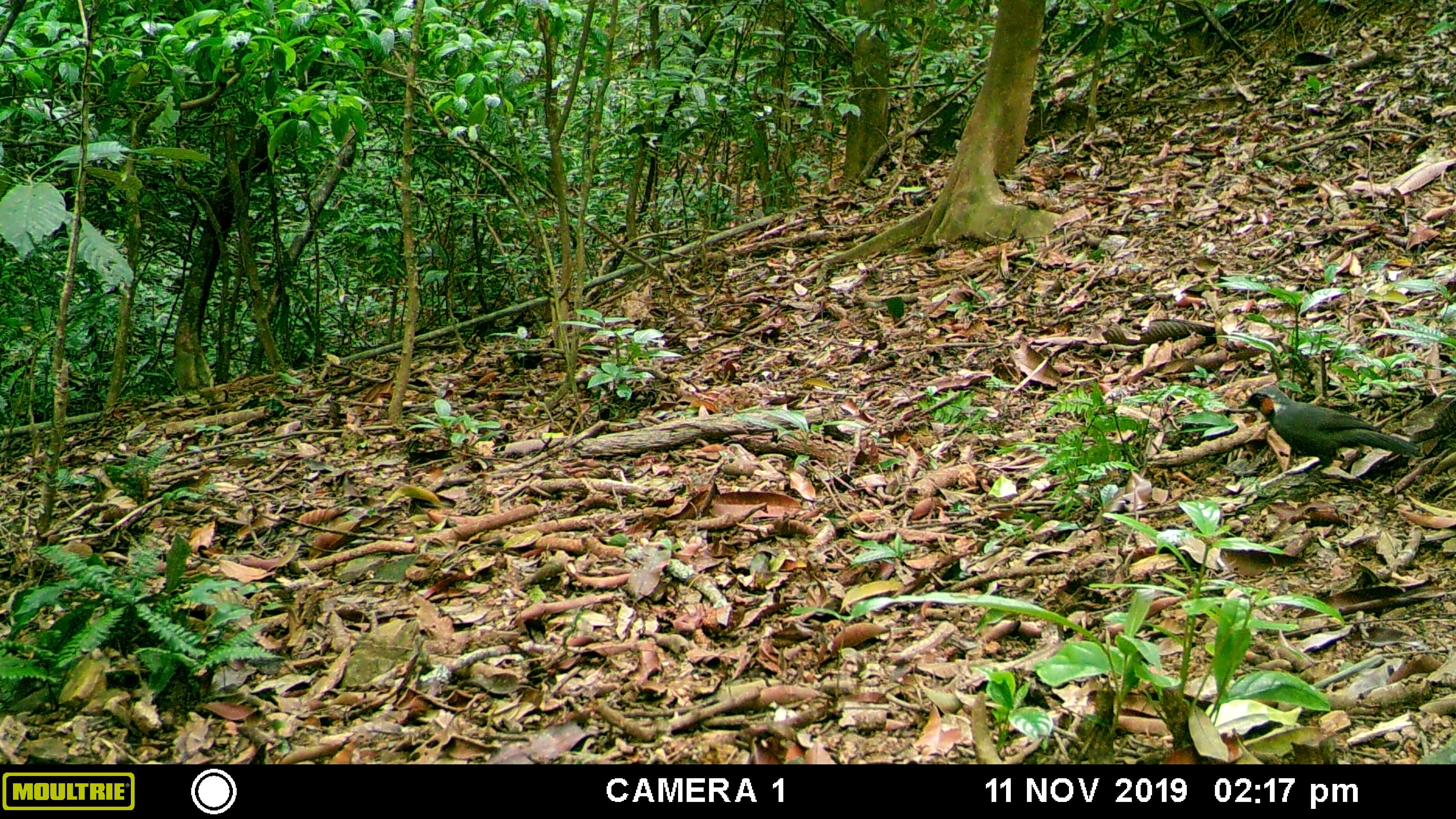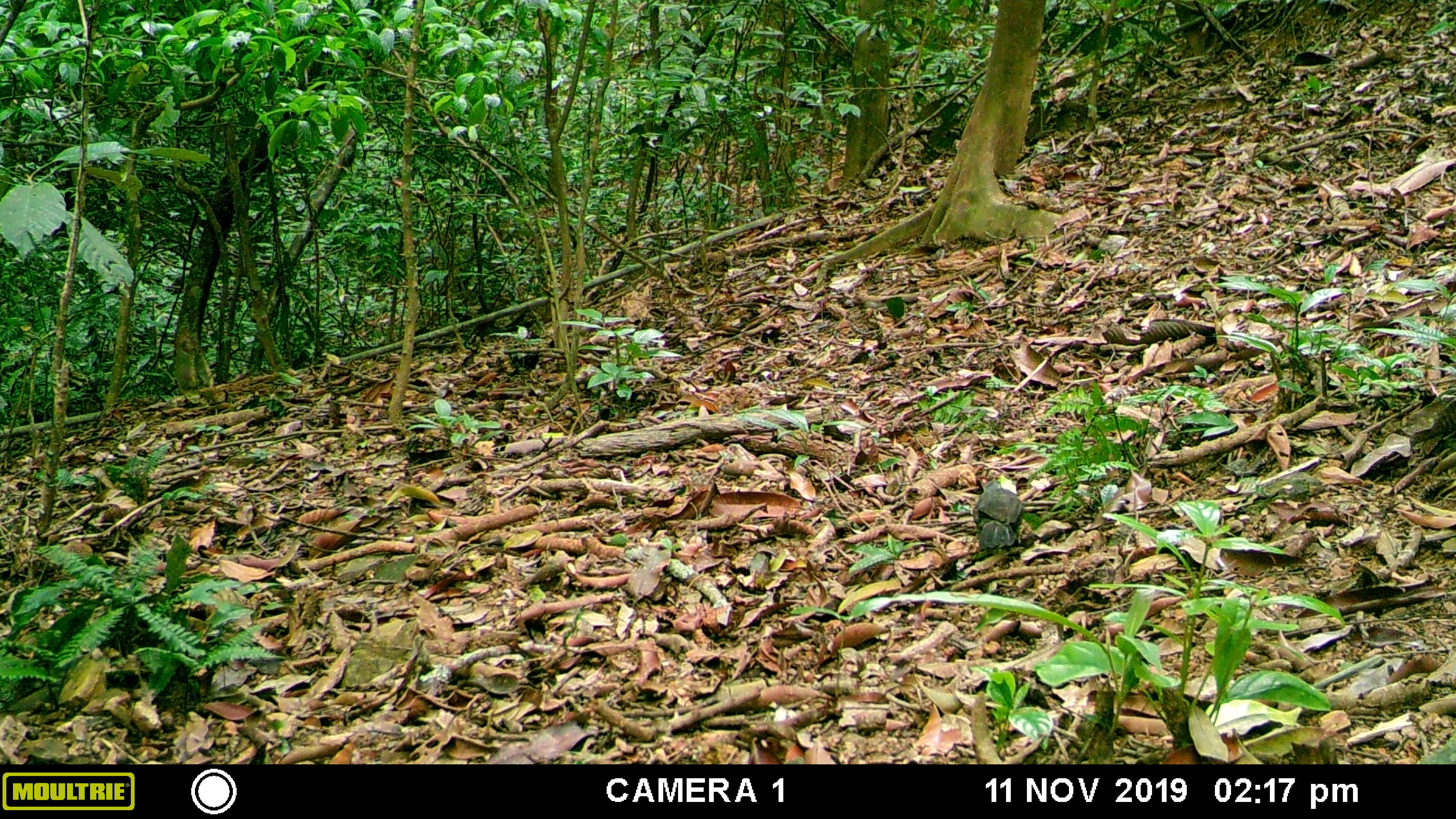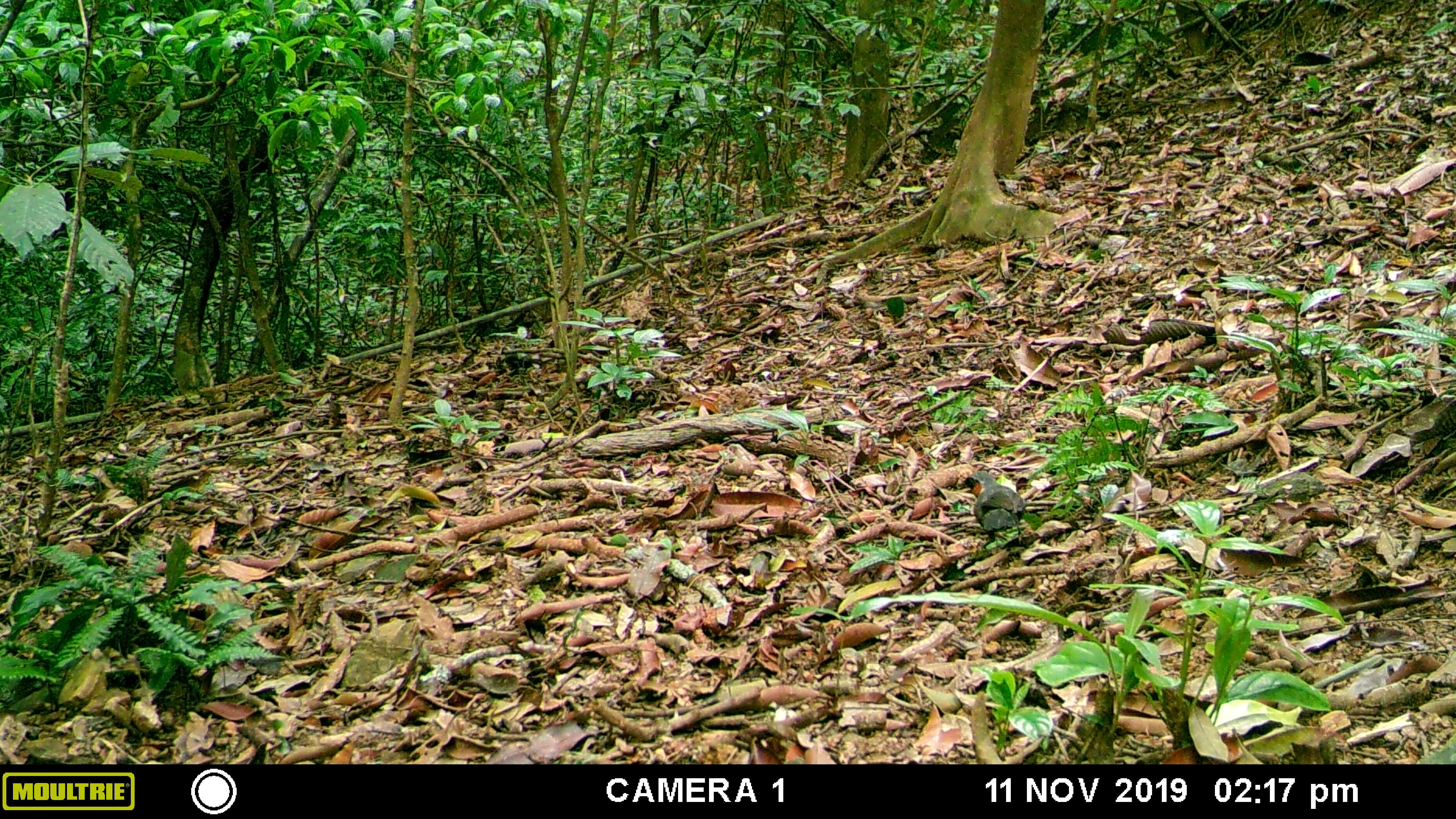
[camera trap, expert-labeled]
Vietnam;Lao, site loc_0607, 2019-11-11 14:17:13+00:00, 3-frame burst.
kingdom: Animalia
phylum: Chordata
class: Aves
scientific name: Aves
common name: bird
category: unidentified bird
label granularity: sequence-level